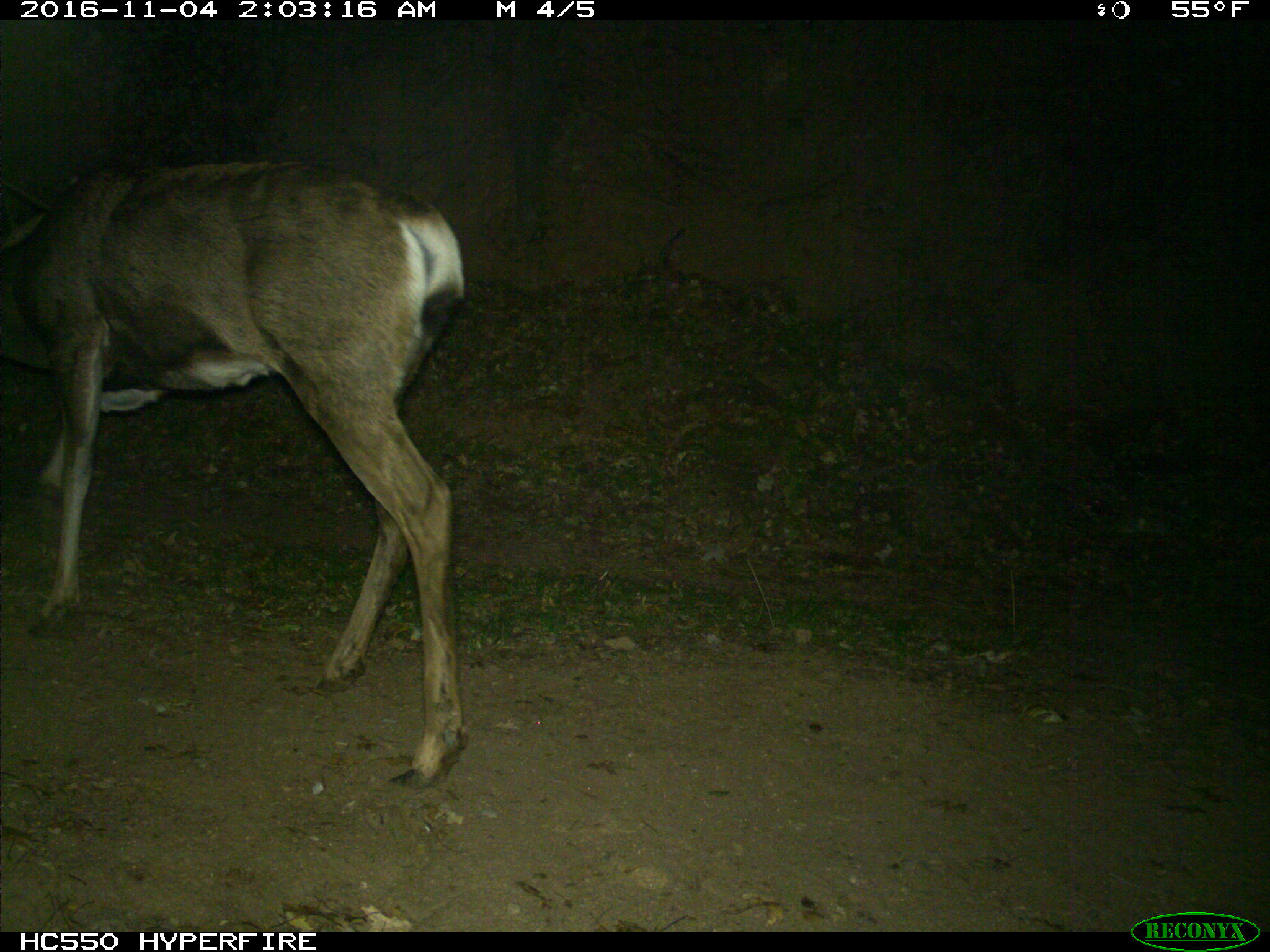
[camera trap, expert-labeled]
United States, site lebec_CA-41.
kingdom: Animalia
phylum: Chordata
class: Mammalia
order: Artiodactyla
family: Cervidae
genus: Odocoileus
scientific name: Odocoileus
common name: deer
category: unidentified deer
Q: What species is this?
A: Unidentified deer (deer) (Odocoileus).